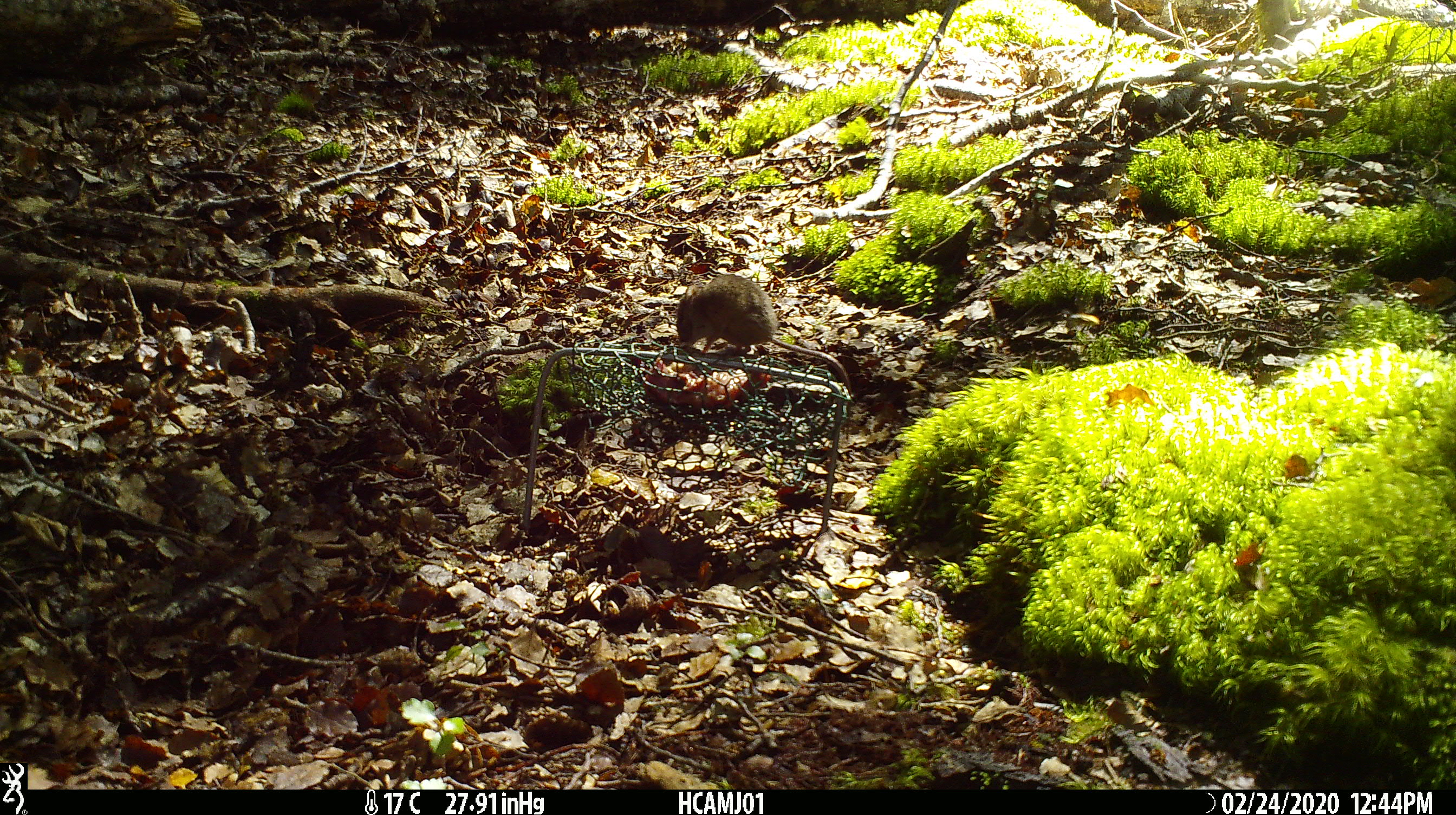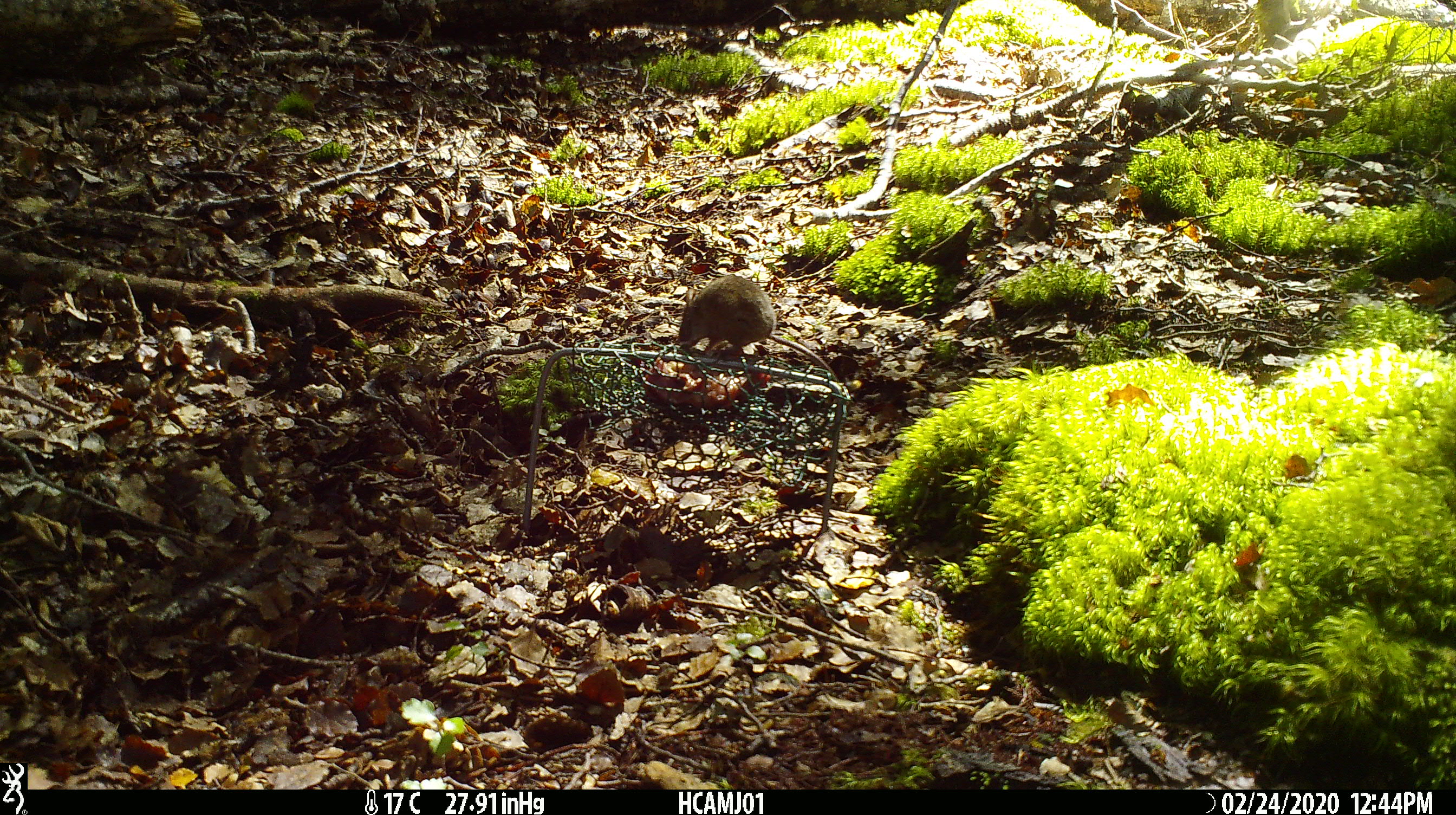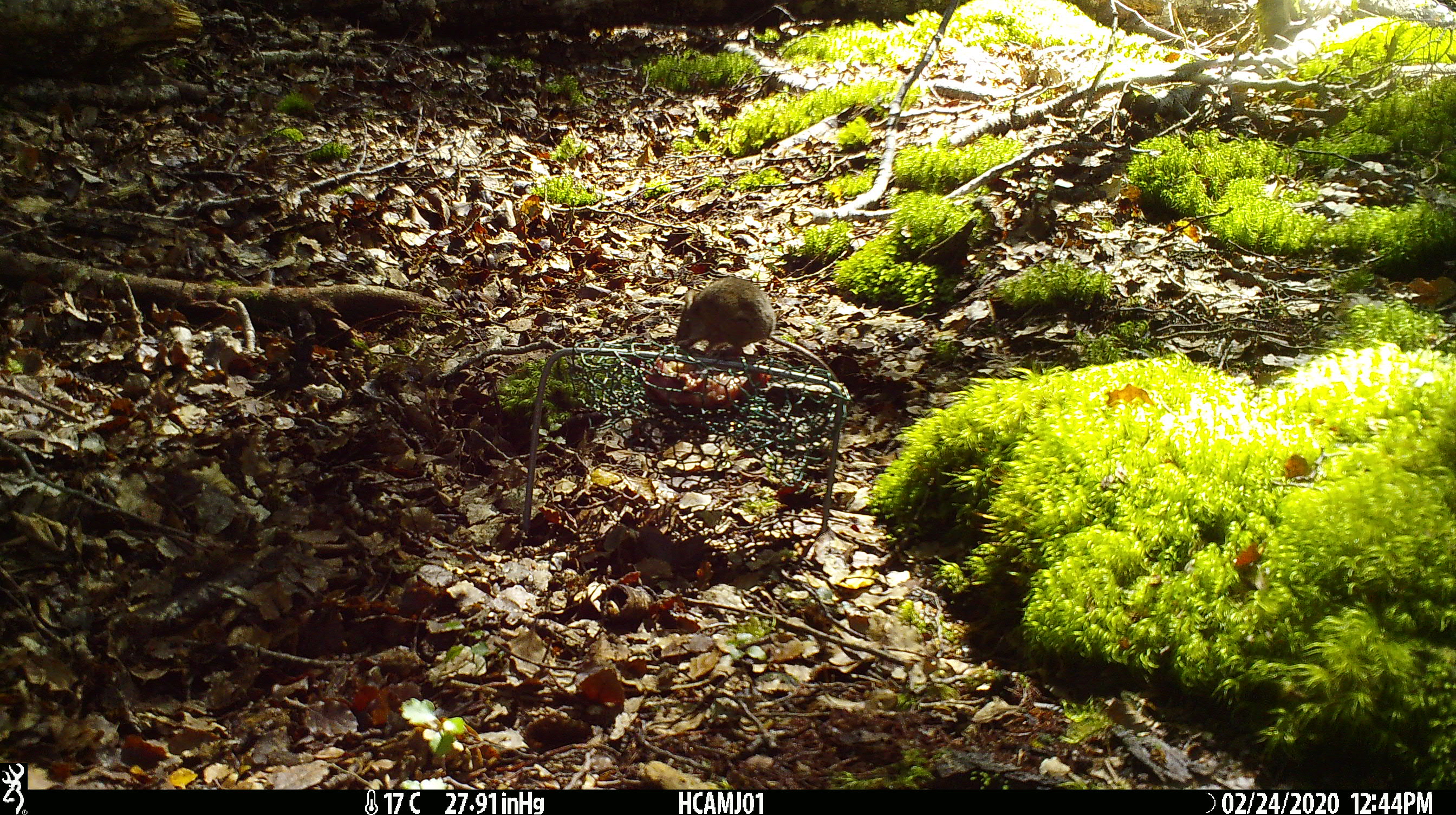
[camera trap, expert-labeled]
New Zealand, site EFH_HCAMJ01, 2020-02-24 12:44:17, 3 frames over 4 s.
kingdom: Animalia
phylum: Chordata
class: Mammalia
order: Rodentia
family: Muridae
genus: Mus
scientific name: Mus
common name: mouse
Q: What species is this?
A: Mouse (Mus).